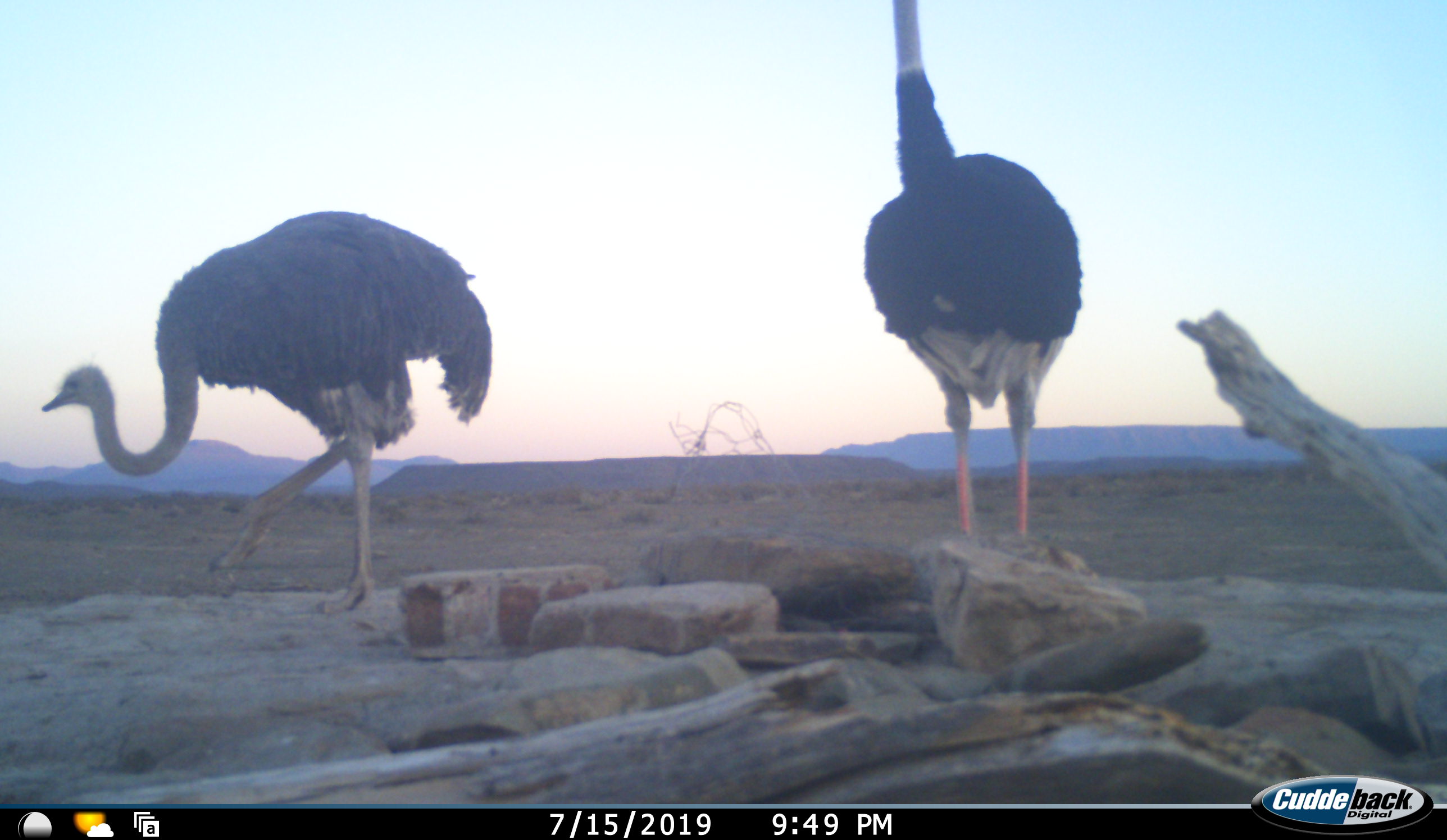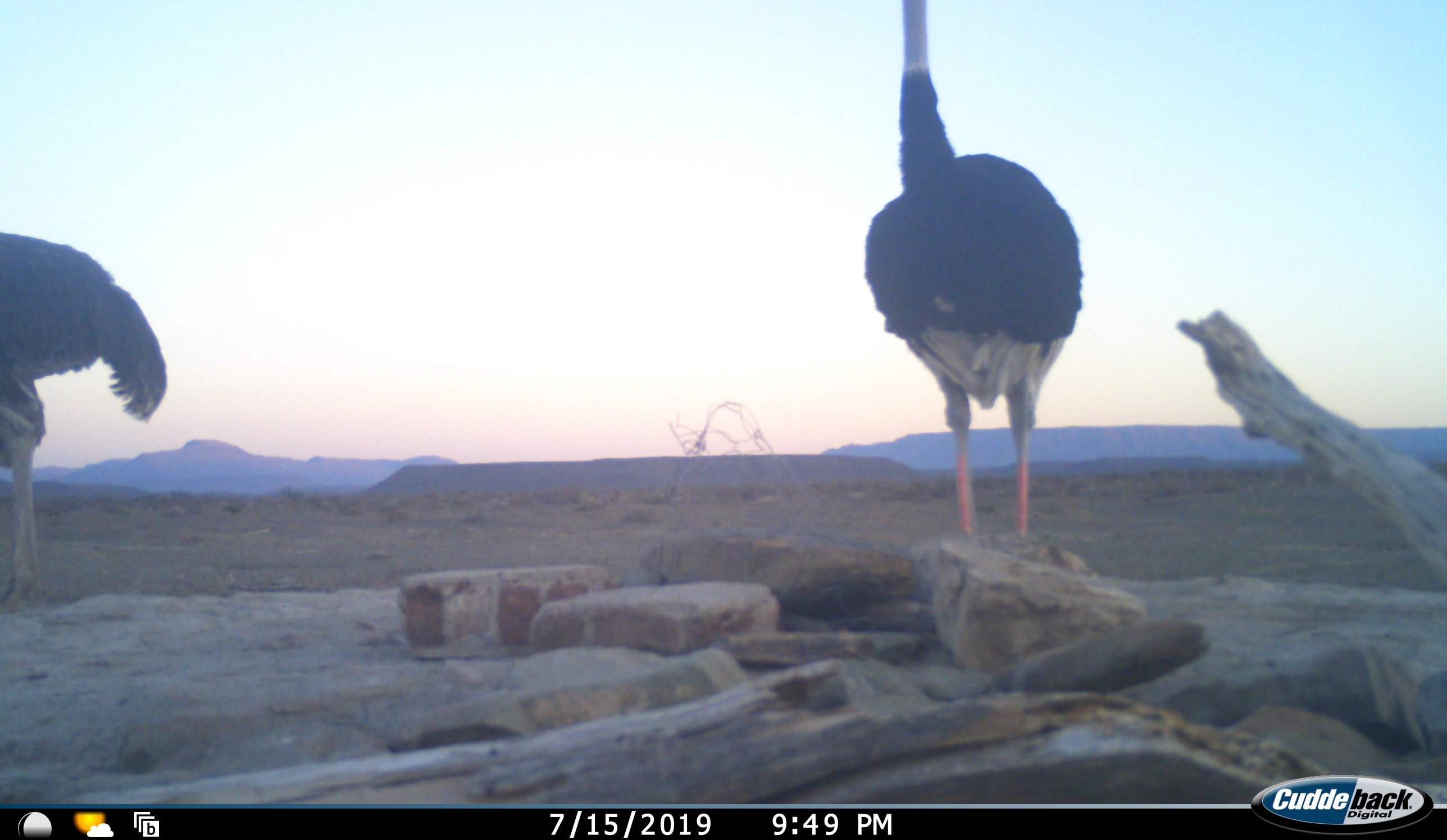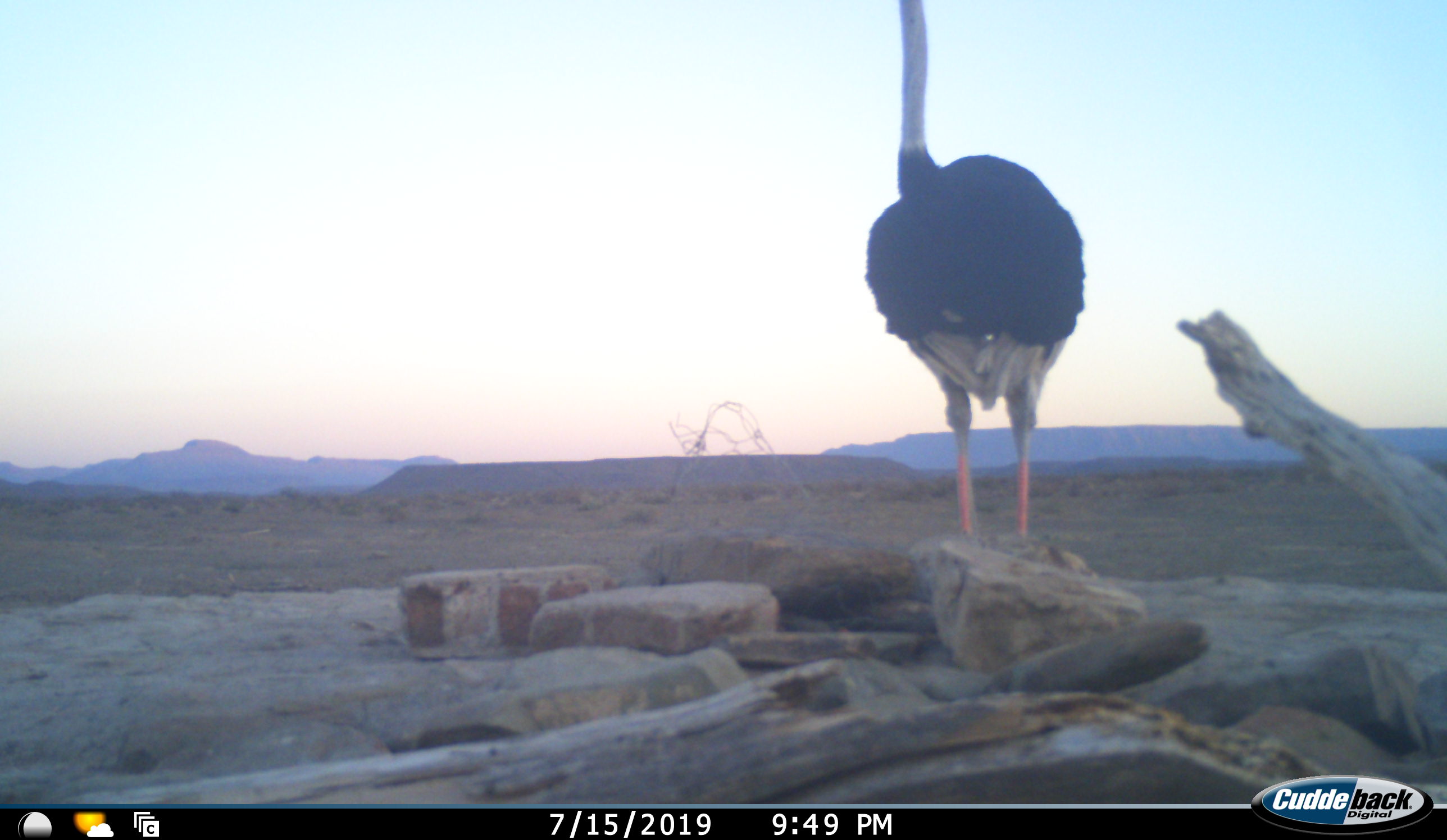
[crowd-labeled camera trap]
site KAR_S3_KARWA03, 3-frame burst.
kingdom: Animalia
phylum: Chordata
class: Aves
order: Struthioniformes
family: Struthionidae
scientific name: Struthionidae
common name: ostrich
Ostrich (Struthionidae), count 2. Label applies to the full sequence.